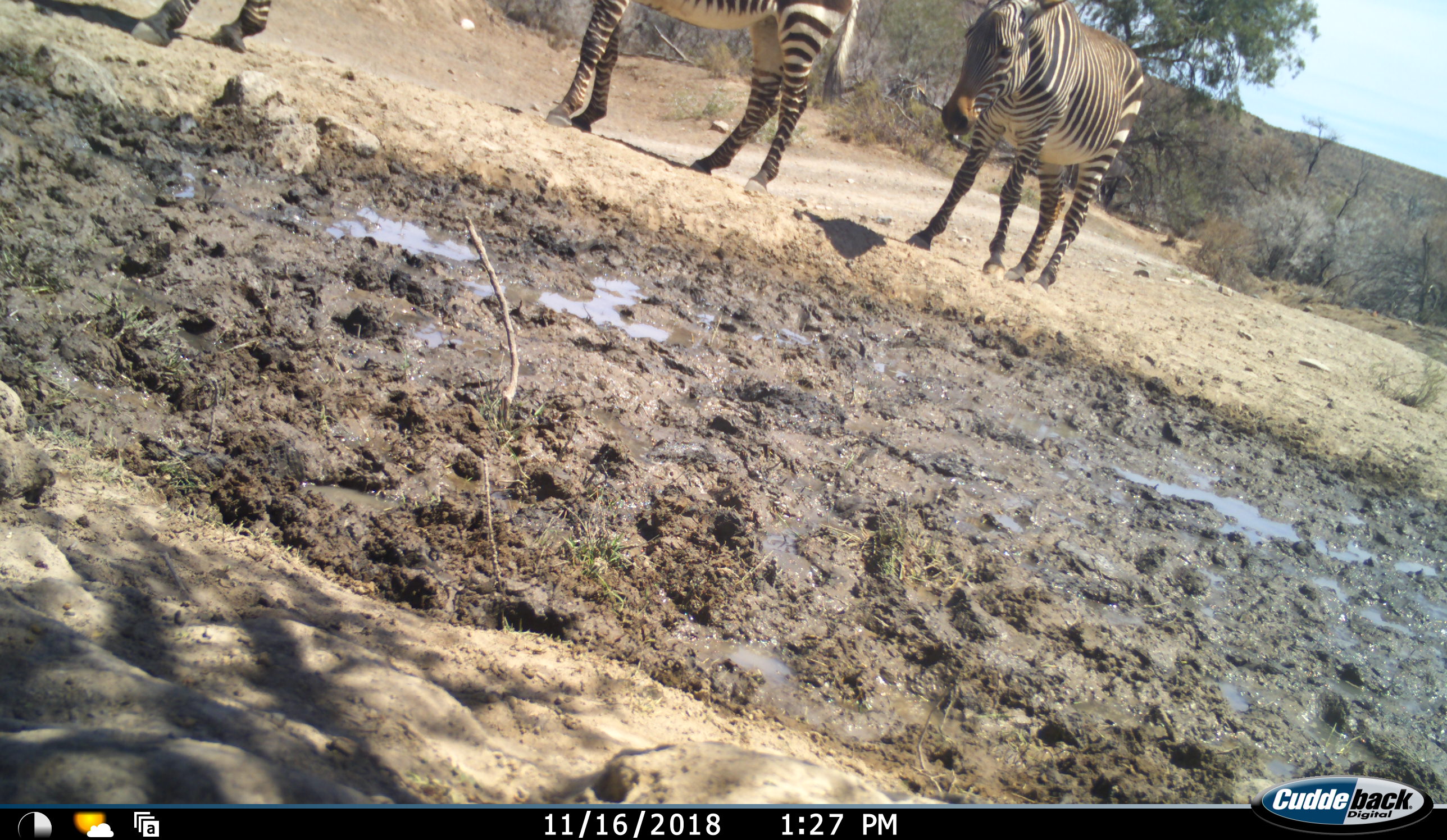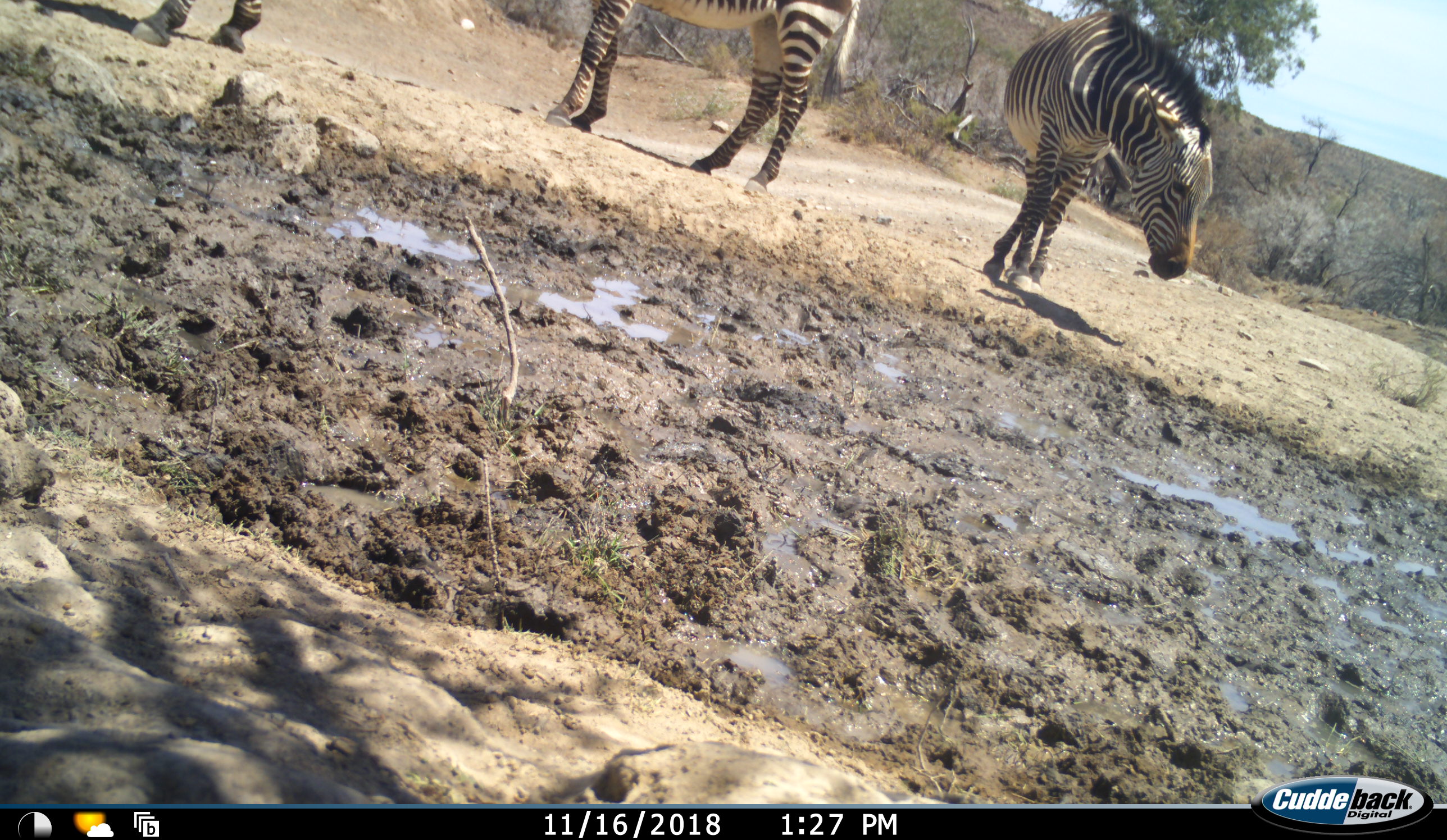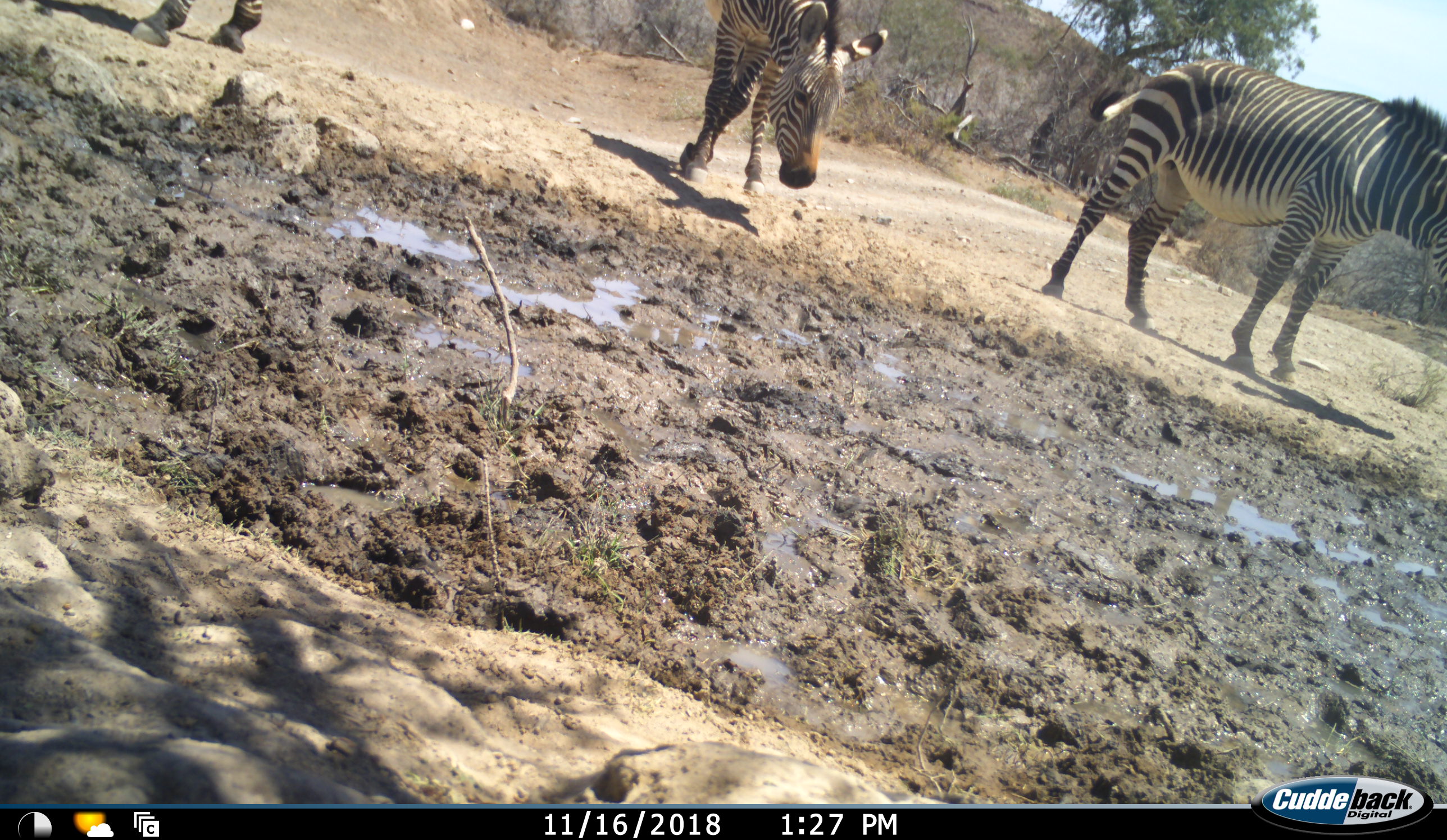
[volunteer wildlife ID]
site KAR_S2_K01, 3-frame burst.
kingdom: Animalia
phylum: Chordata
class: Mammalia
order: Perissodactyla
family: Equidae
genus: Equus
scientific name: Equus zebra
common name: mountain zebra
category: zebramountain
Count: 3.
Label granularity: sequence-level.